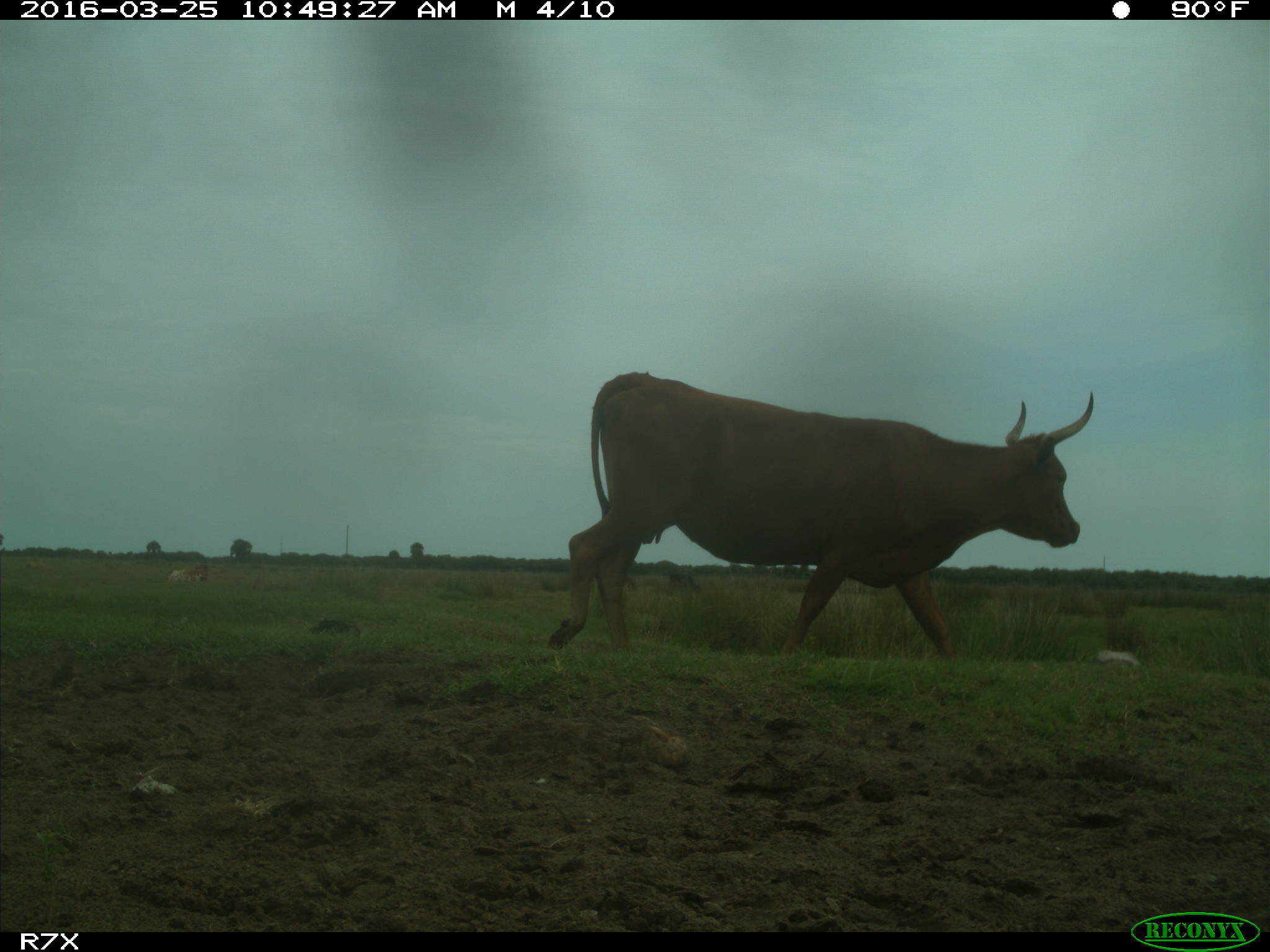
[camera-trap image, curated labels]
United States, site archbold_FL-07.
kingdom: Animalia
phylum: Chordata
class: Mammalia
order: Artiodactyla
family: Bovidae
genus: Bos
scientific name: Bos taurus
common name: domestic cow